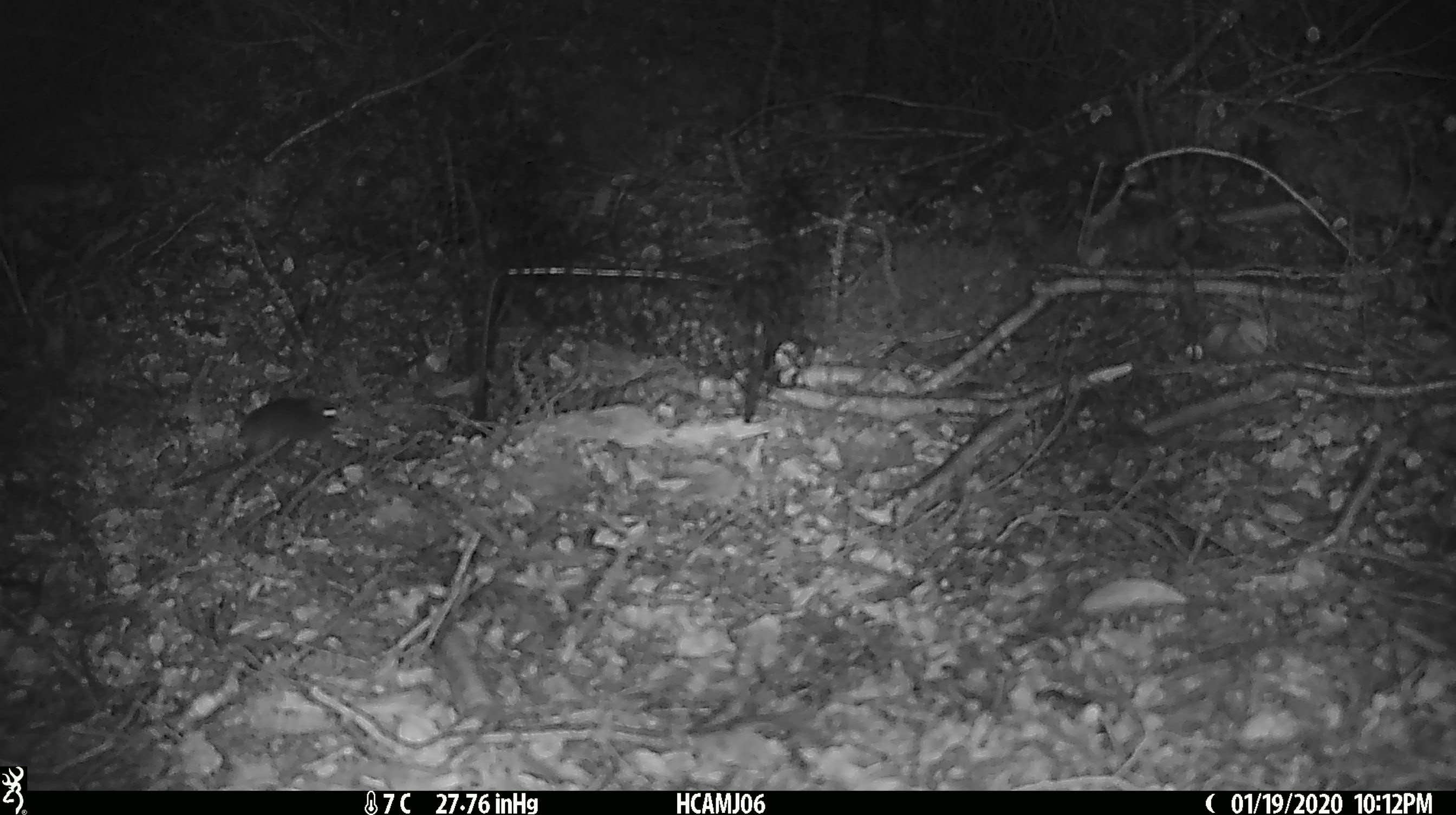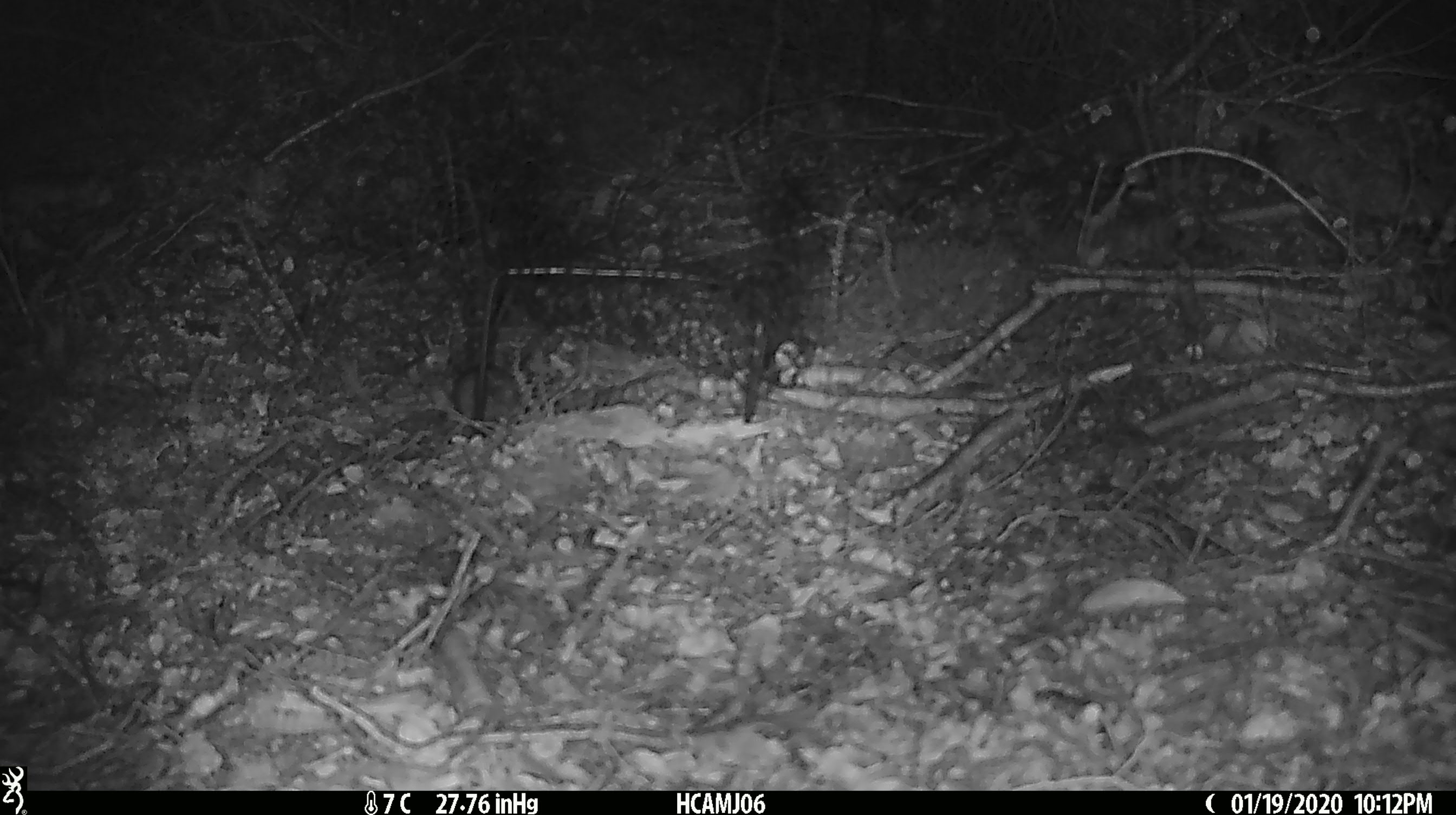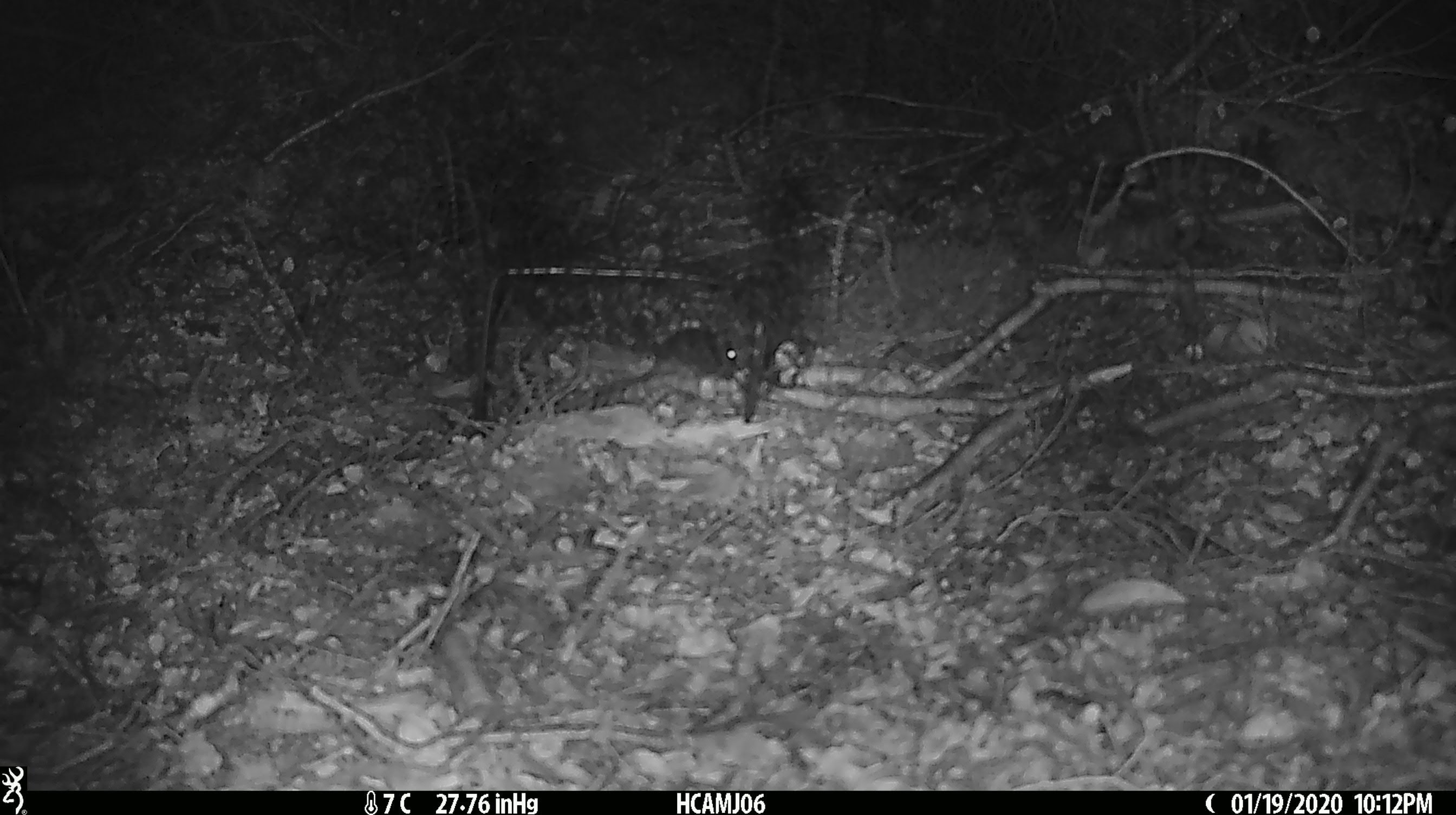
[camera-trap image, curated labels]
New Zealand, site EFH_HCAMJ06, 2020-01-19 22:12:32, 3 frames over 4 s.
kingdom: Animalia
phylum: Chordata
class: Mammalia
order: Rodentia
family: Muridae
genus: Mus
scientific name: Mus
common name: mouse